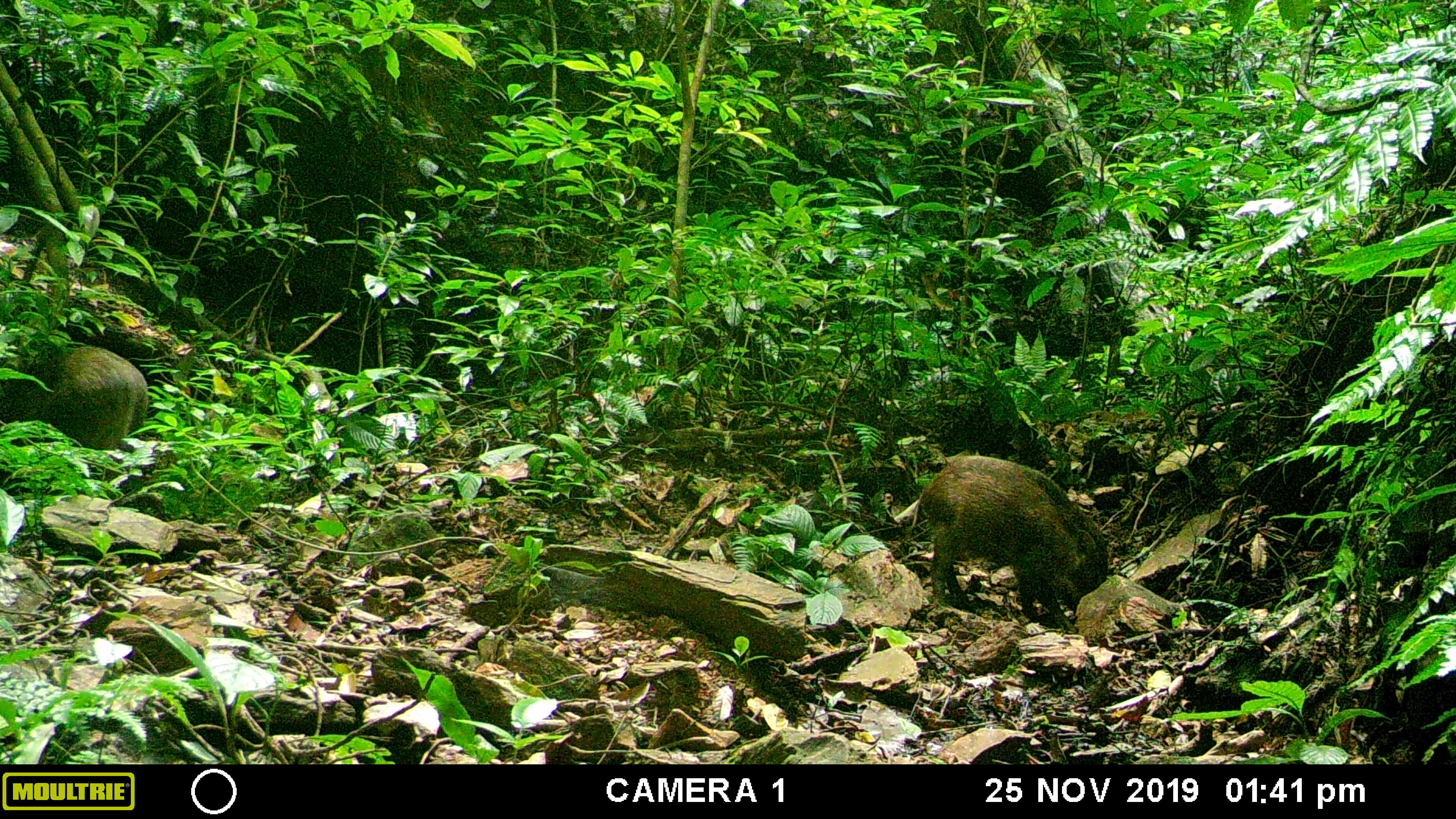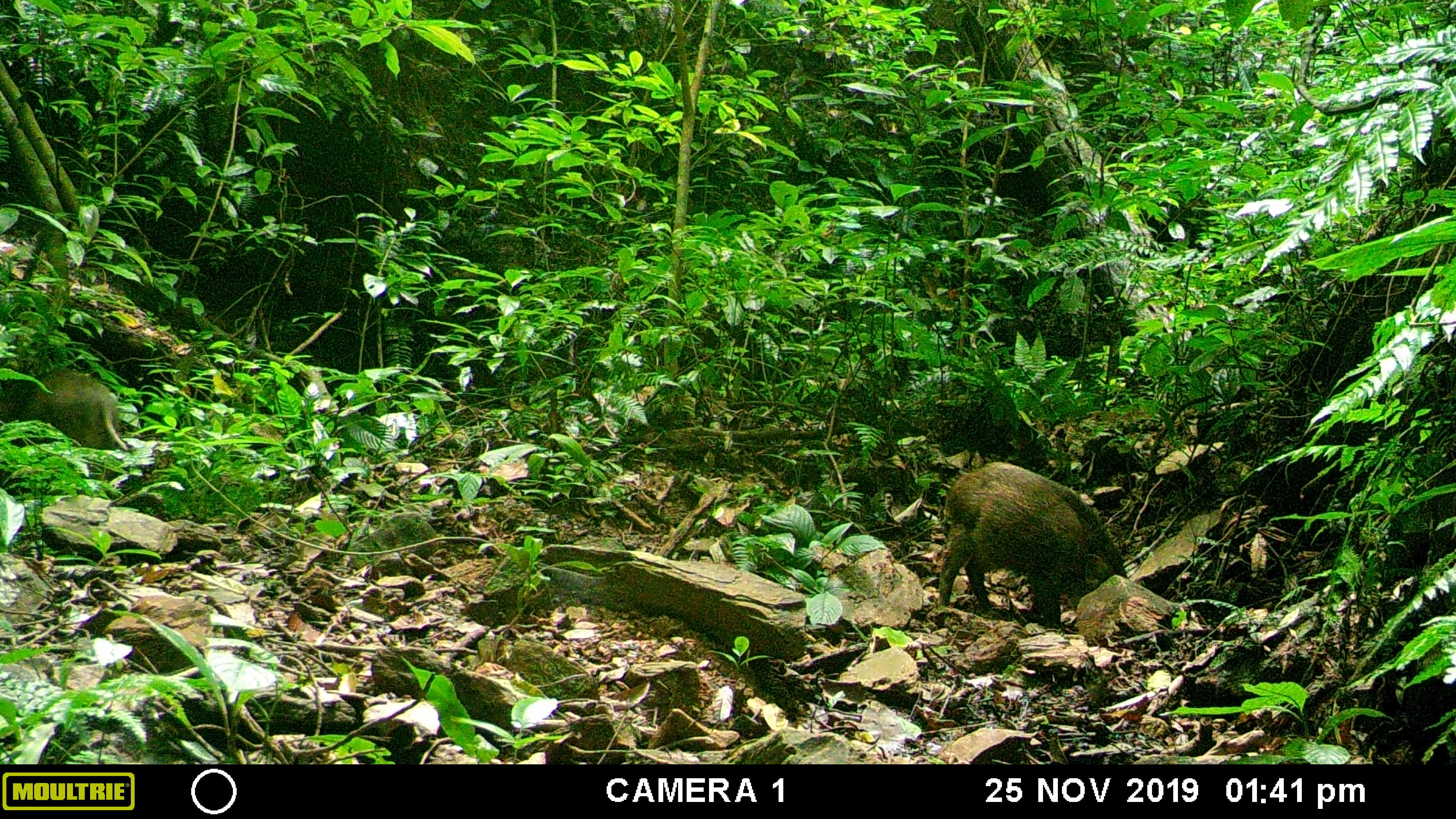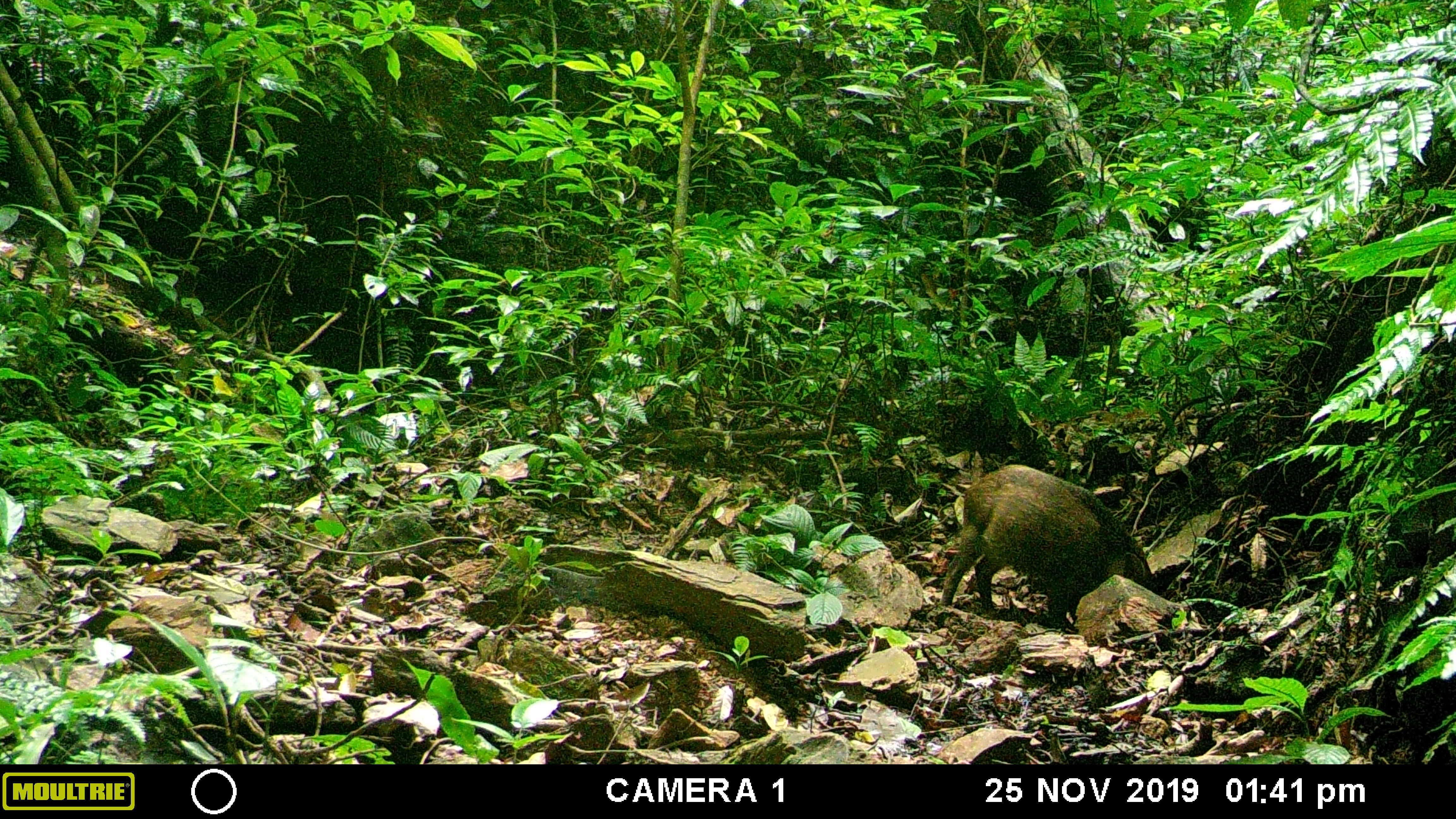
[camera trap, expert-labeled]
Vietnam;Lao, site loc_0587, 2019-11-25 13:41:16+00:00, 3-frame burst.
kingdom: Animalia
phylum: Chordata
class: Mammalia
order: Artiodactyla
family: Suidae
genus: Sus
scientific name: Sus scrofa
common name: eurasian wild pig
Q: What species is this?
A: Eurasian wild pig (Sus scrofa).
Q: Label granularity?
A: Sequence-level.